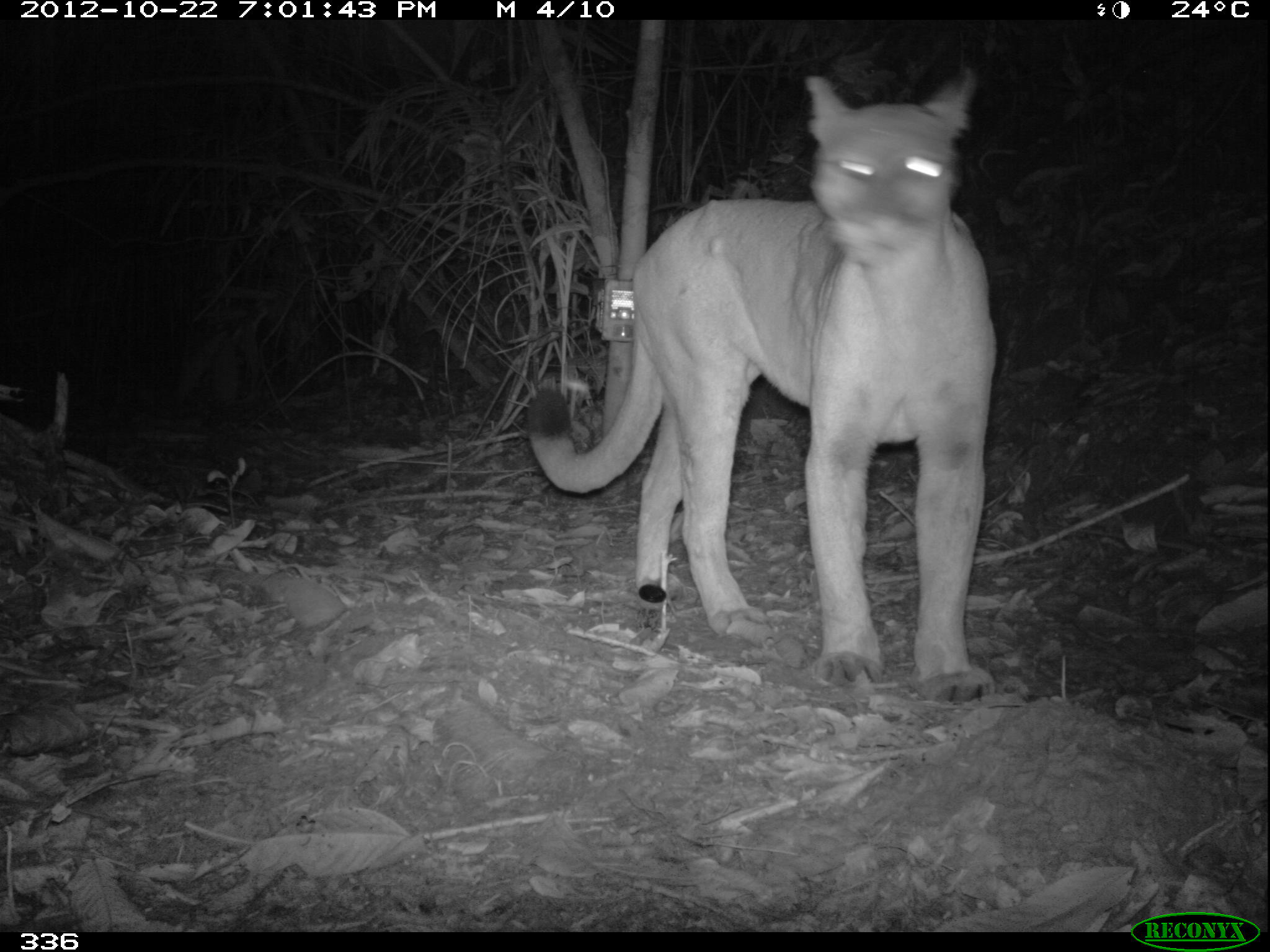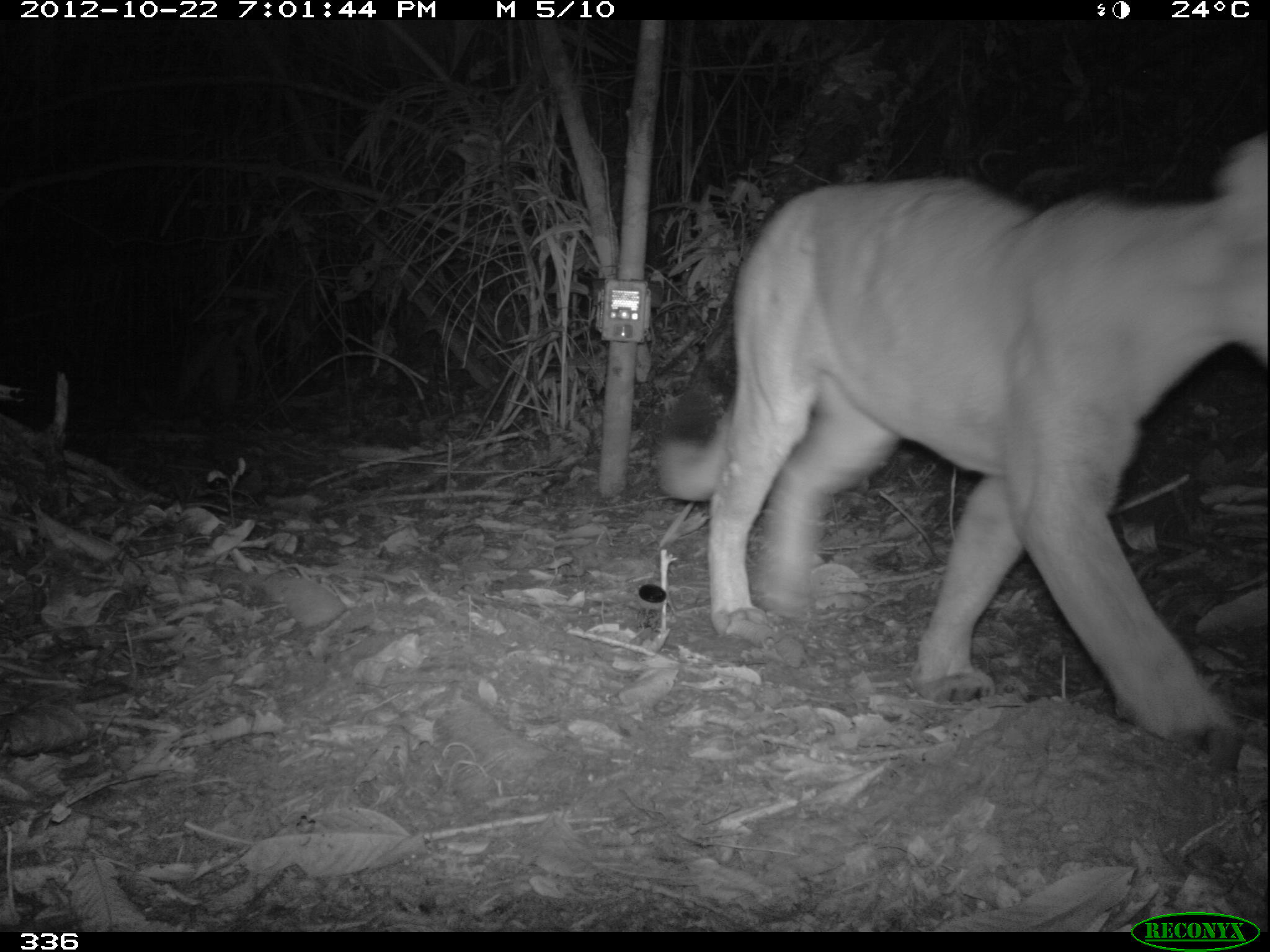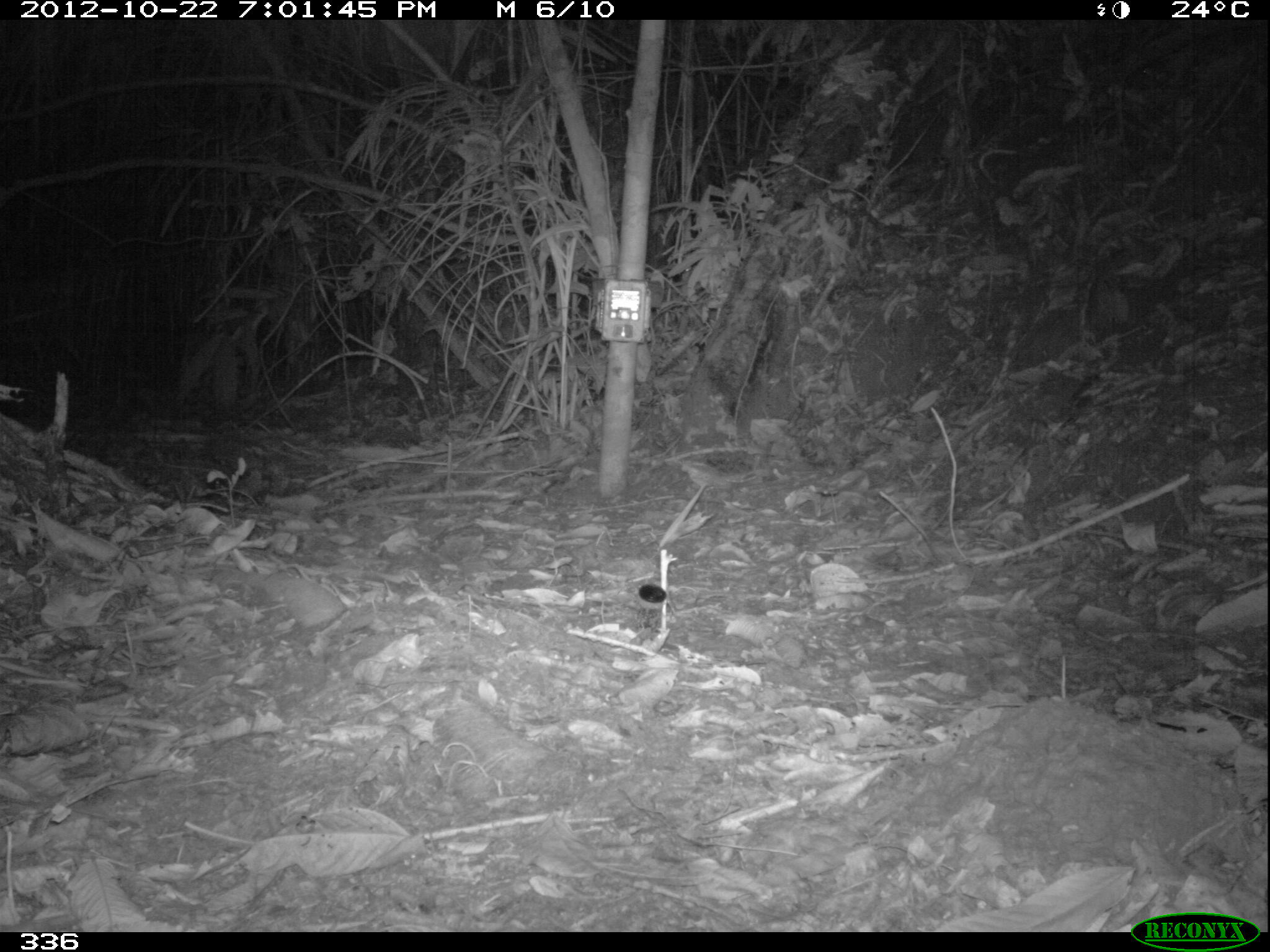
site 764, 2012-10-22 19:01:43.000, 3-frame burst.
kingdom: Animalia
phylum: Chordata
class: Mammalia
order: Carnivora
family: Felidae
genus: Puma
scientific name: Puma concolor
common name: mountain lion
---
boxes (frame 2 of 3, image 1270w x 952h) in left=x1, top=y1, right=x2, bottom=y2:
puma concolor: left=657, top=133, right=1270, bottom=739